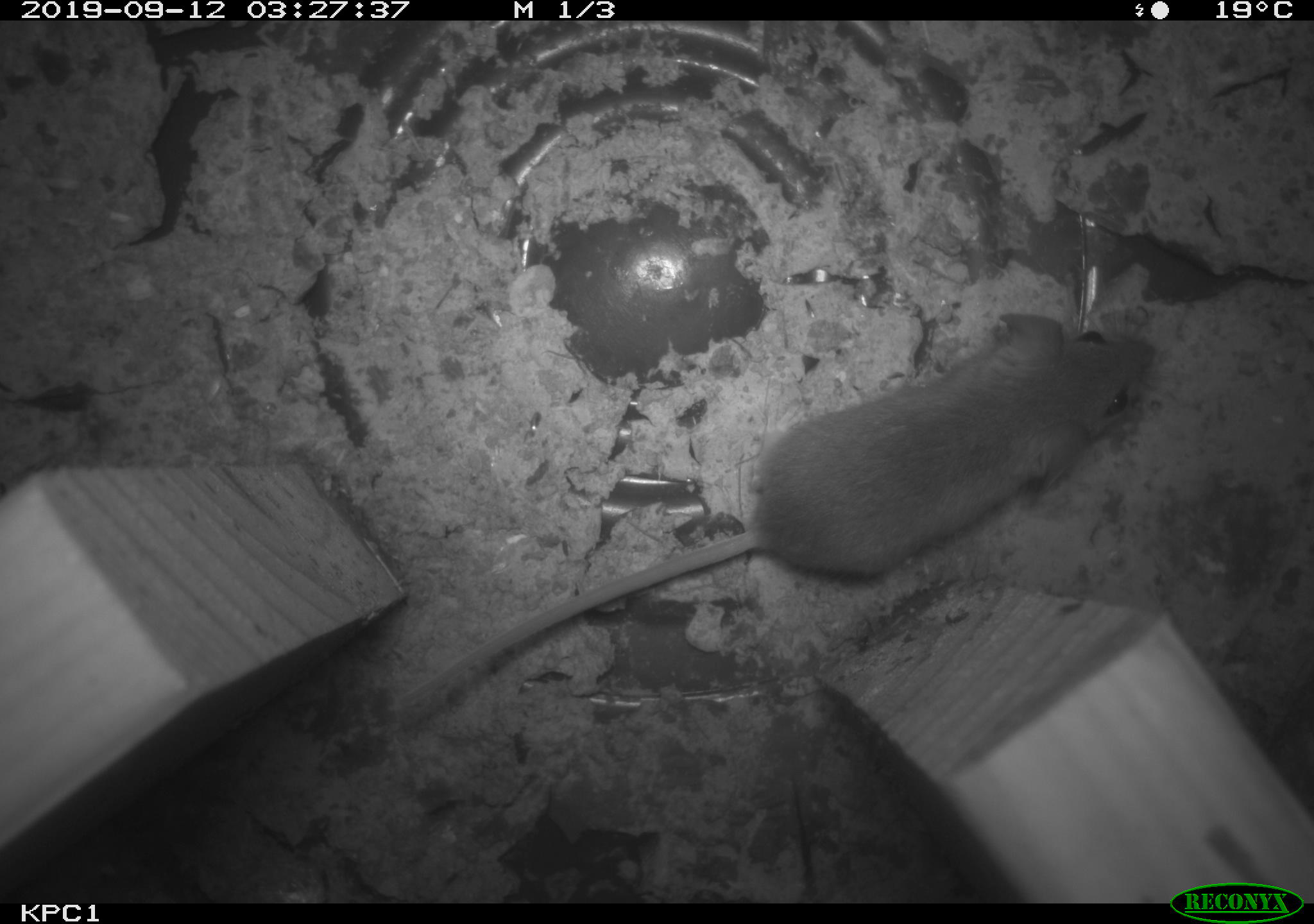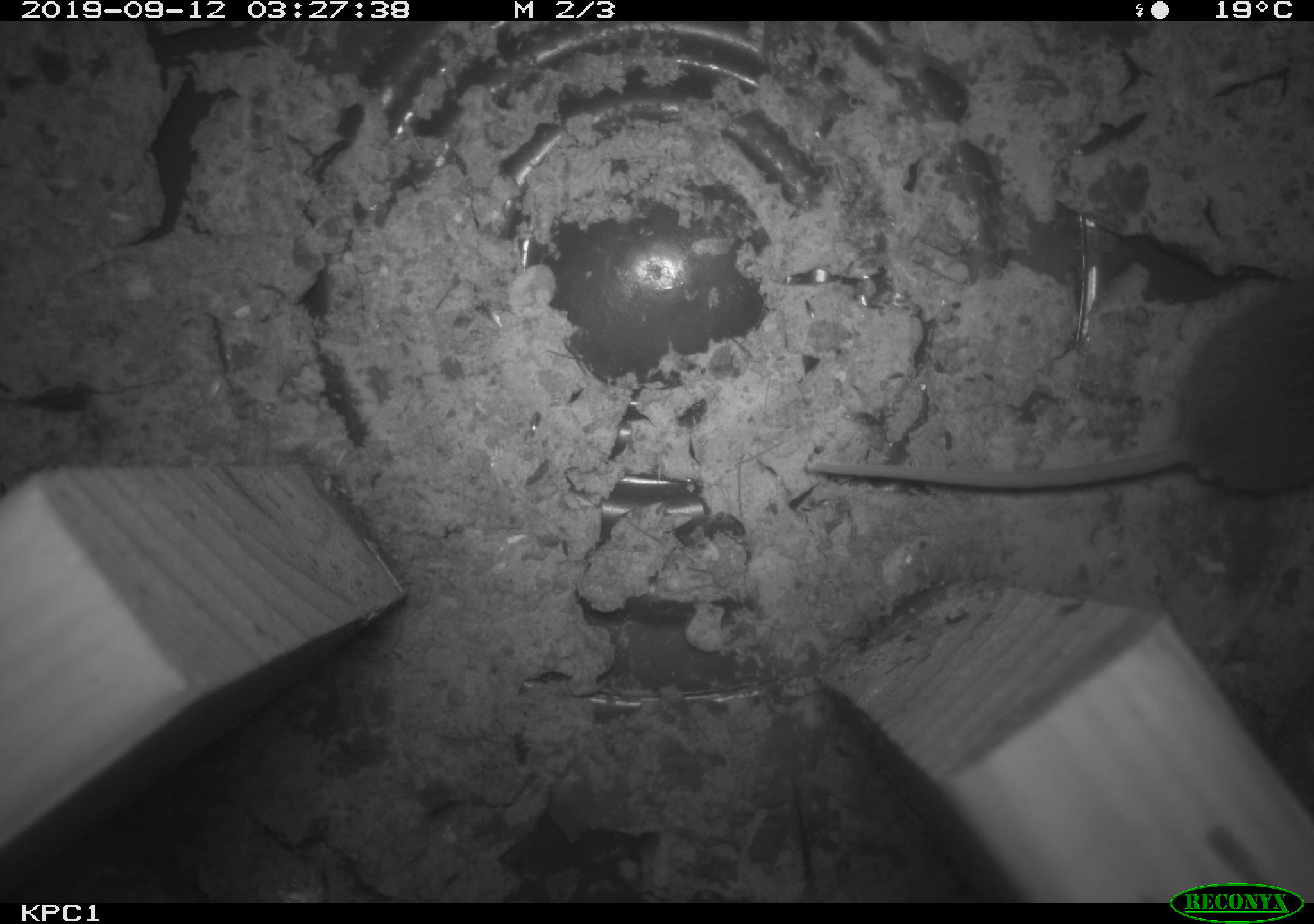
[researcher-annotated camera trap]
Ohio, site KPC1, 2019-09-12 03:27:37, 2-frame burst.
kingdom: Animalia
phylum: Chordata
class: Mammalia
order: Rodentia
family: Cricetidae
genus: Peromyscus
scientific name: Peromyscus leucopus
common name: white-footed mouse